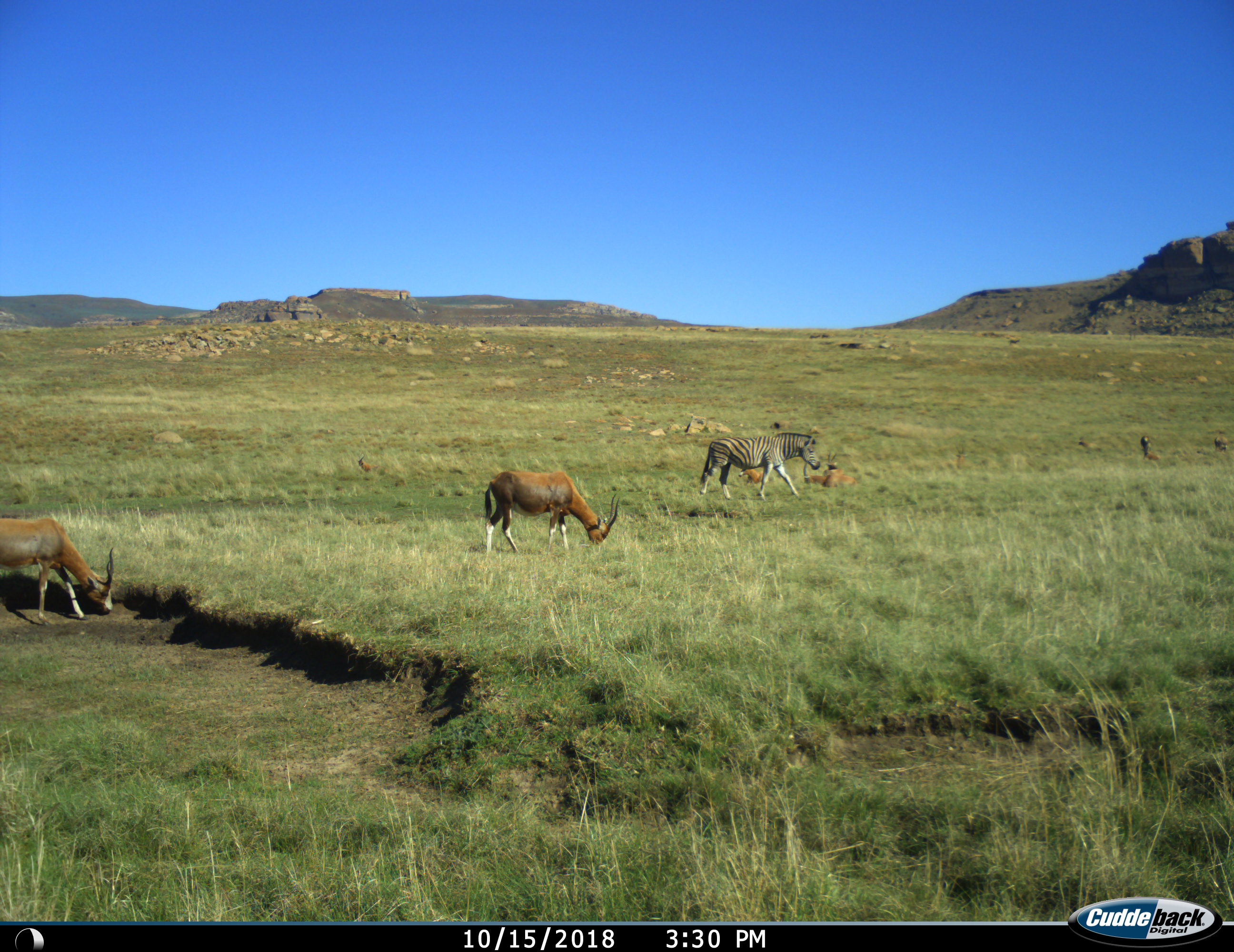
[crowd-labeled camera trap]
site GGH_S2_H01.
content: unidentified animal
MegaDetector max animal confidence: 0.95